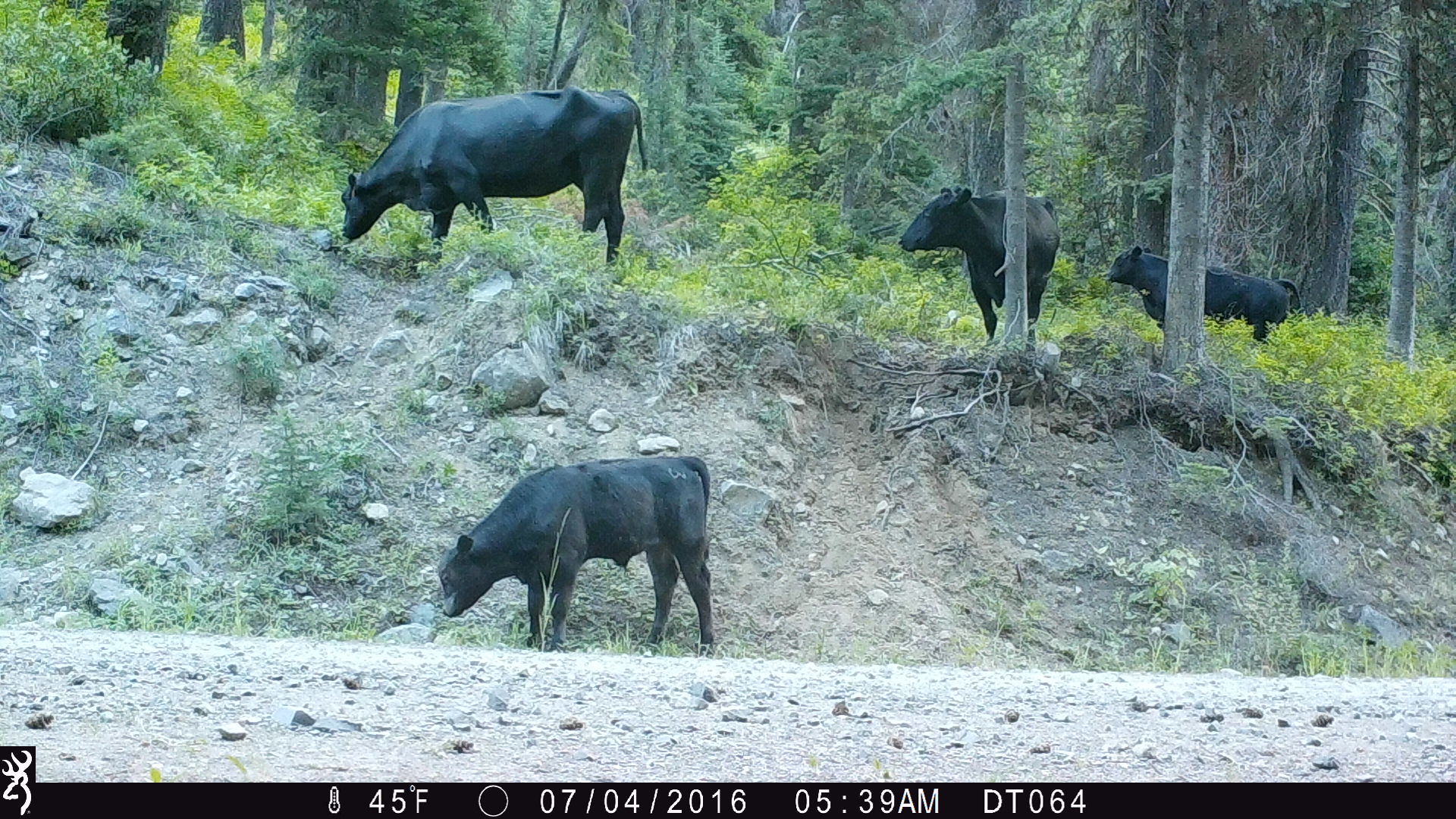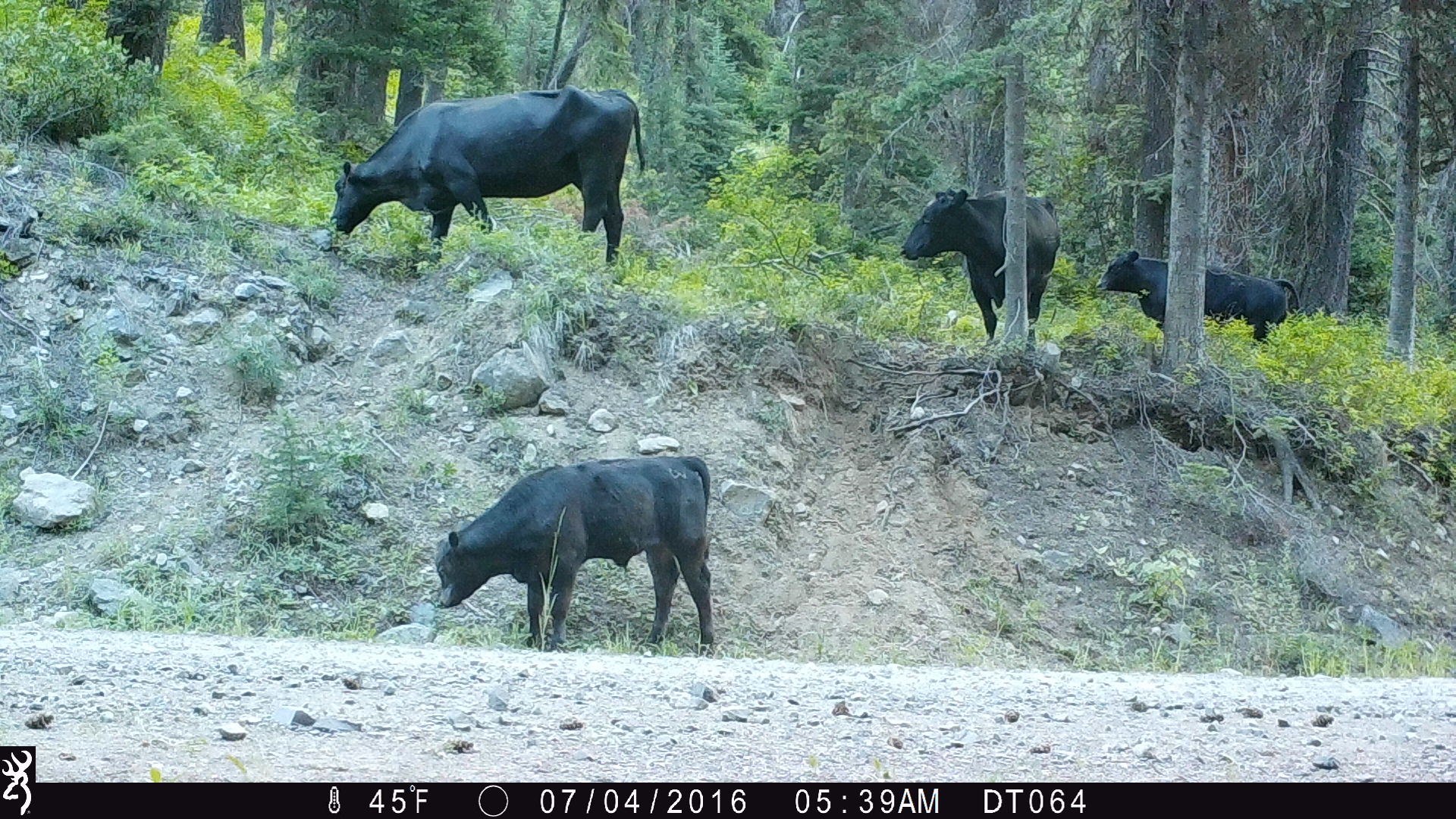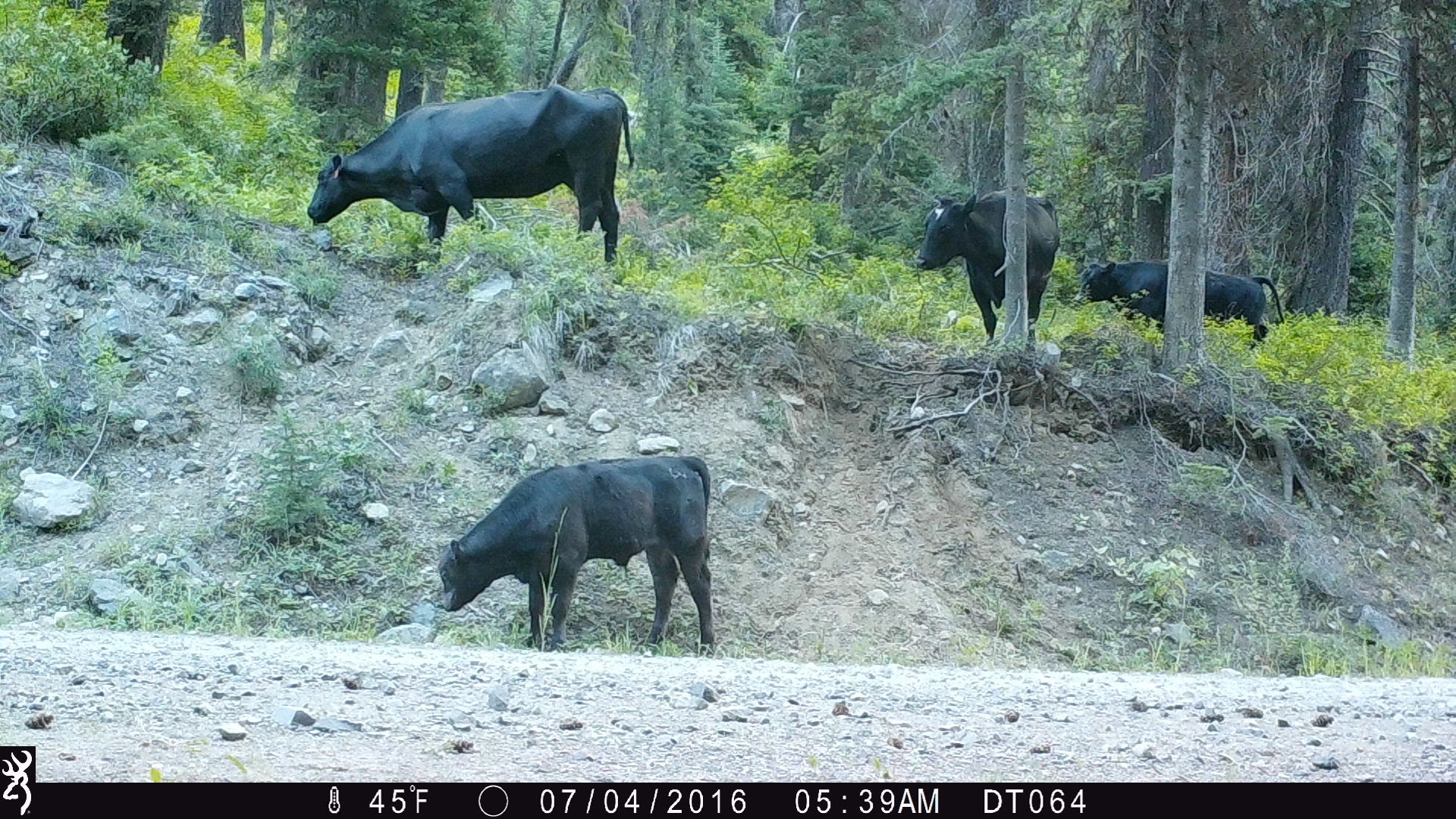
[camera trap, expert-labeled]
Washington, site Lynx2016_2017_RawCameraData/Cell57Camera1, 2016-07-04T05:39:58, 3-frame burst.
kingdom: Animalia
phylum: Chordata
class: Mammalia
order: Artiodactyla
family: Bovidae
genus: Bos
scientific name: Bos taurus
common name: domestic cattle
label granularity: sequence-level